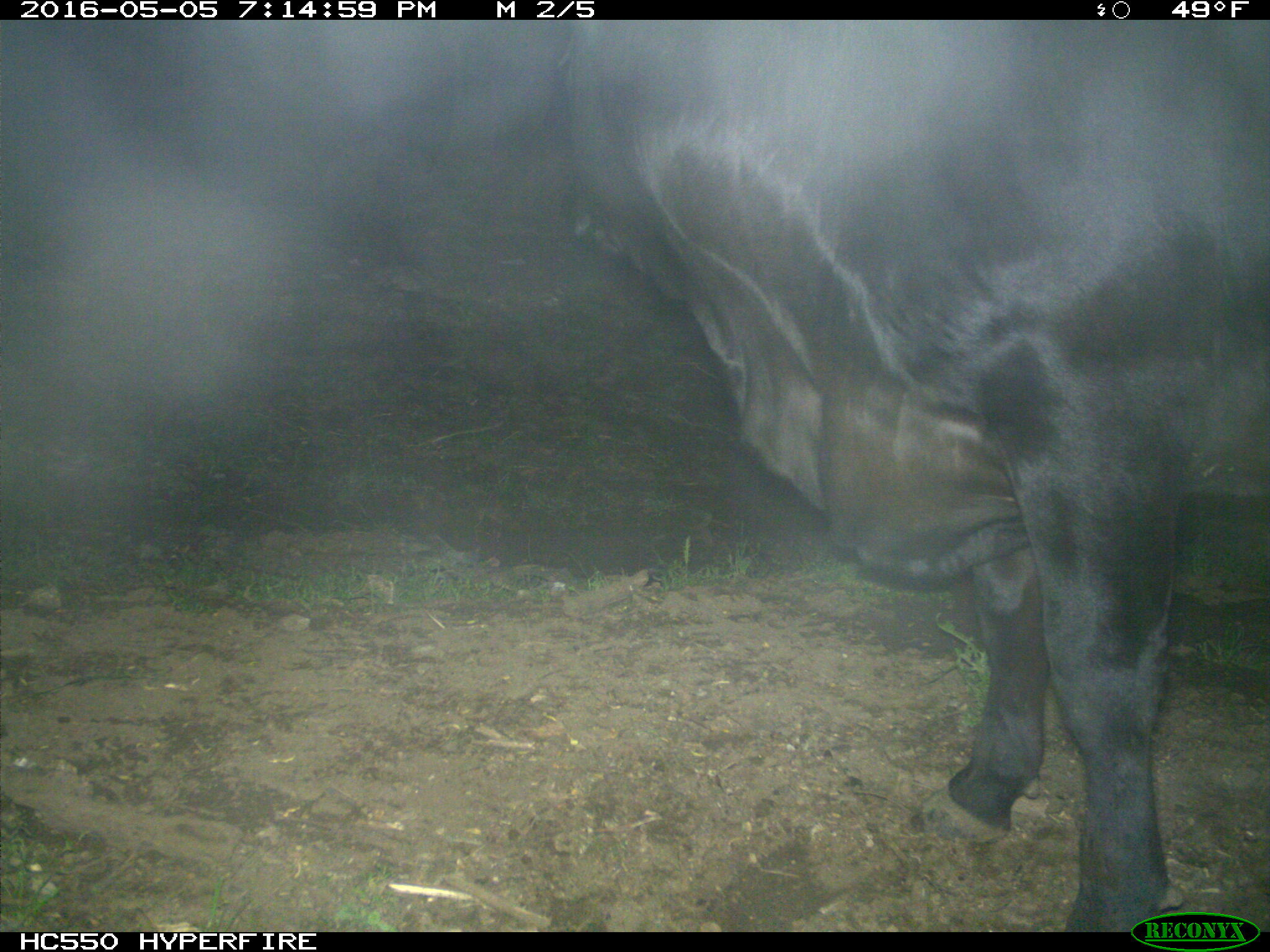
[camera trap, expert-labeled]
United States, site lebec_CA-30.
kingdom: Animalia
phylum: Chordata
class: Mammalia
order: Artiodactyla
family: Bovidae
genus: Bos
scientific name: Bos taurus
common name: domestic cow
Bos taurus (domestic cow).